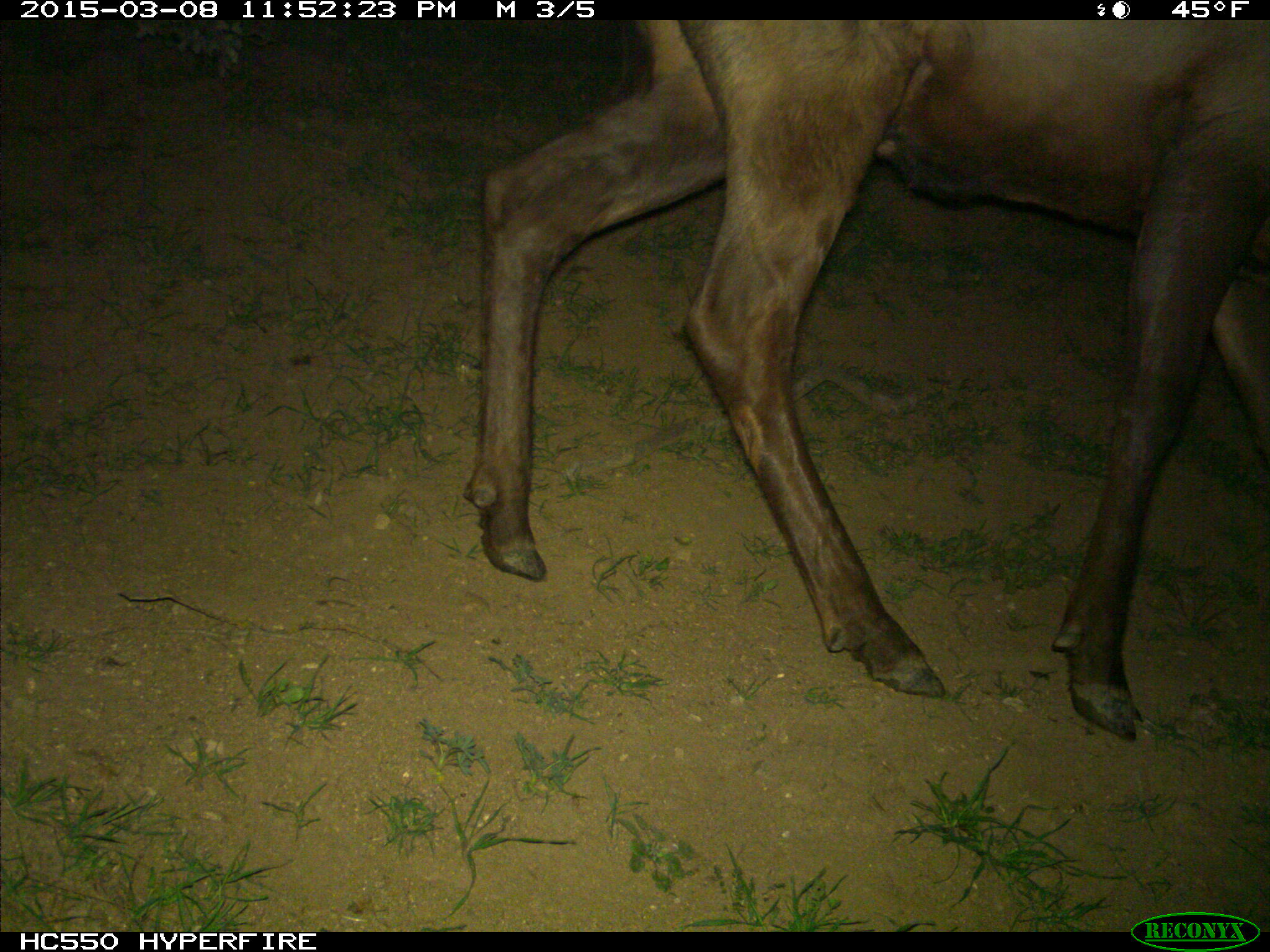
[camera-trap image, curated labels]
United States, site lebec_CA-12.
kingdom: Animalia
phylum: Chordata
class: Mammalia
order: Artiodactyla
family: Cervidae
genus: Cervus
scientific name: Cervus canadensis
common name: elk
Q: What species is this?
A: Cervus canadensis (elk).